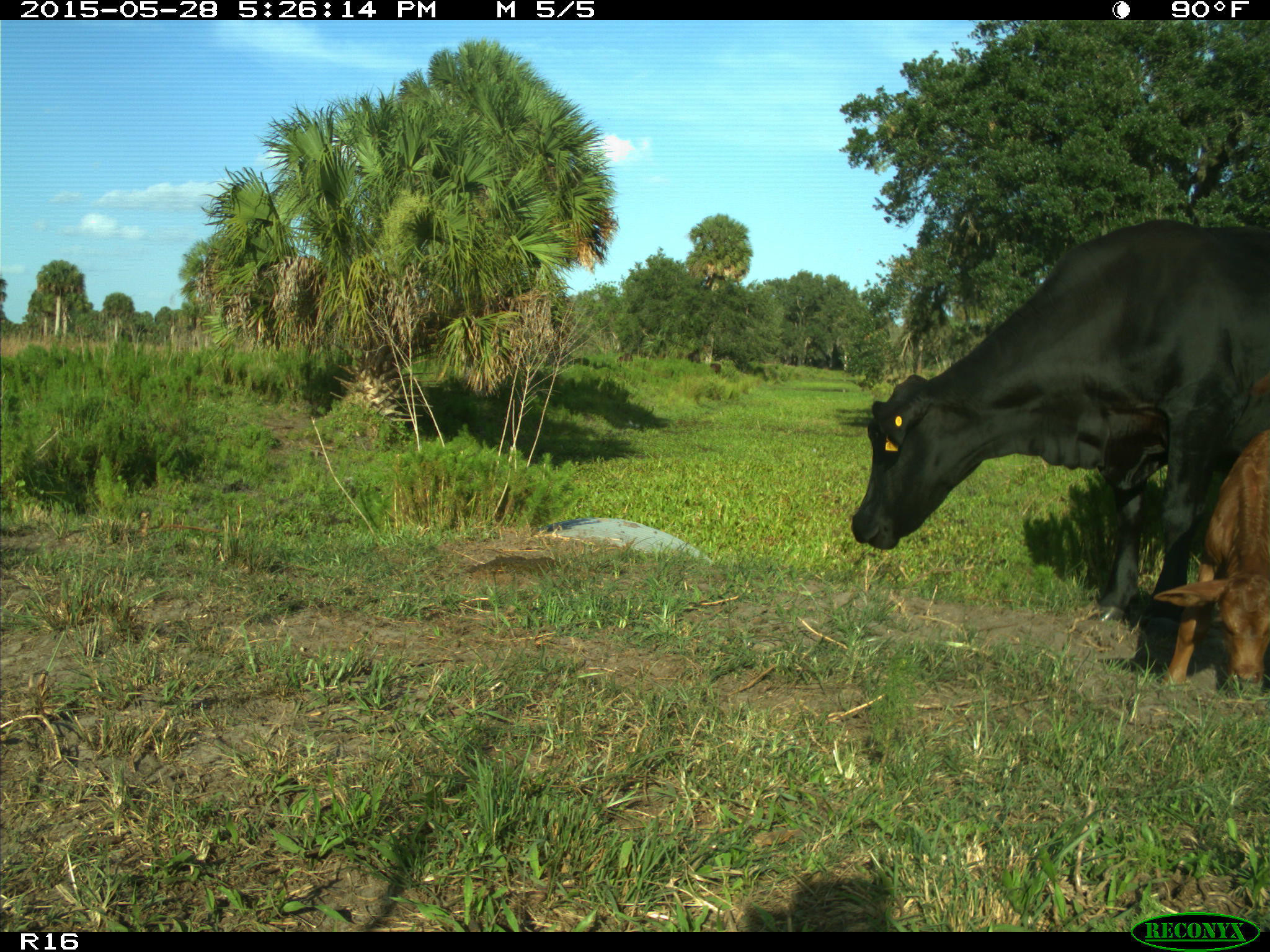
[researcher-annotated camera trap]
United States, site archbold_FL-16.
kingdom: Animalia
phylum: Chordata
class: Mammalia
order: Artiodactyla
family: Bovidae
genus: Bos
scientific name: Bos taurus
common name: domestic cow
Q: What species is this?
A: Bos taurus (domestic cow).